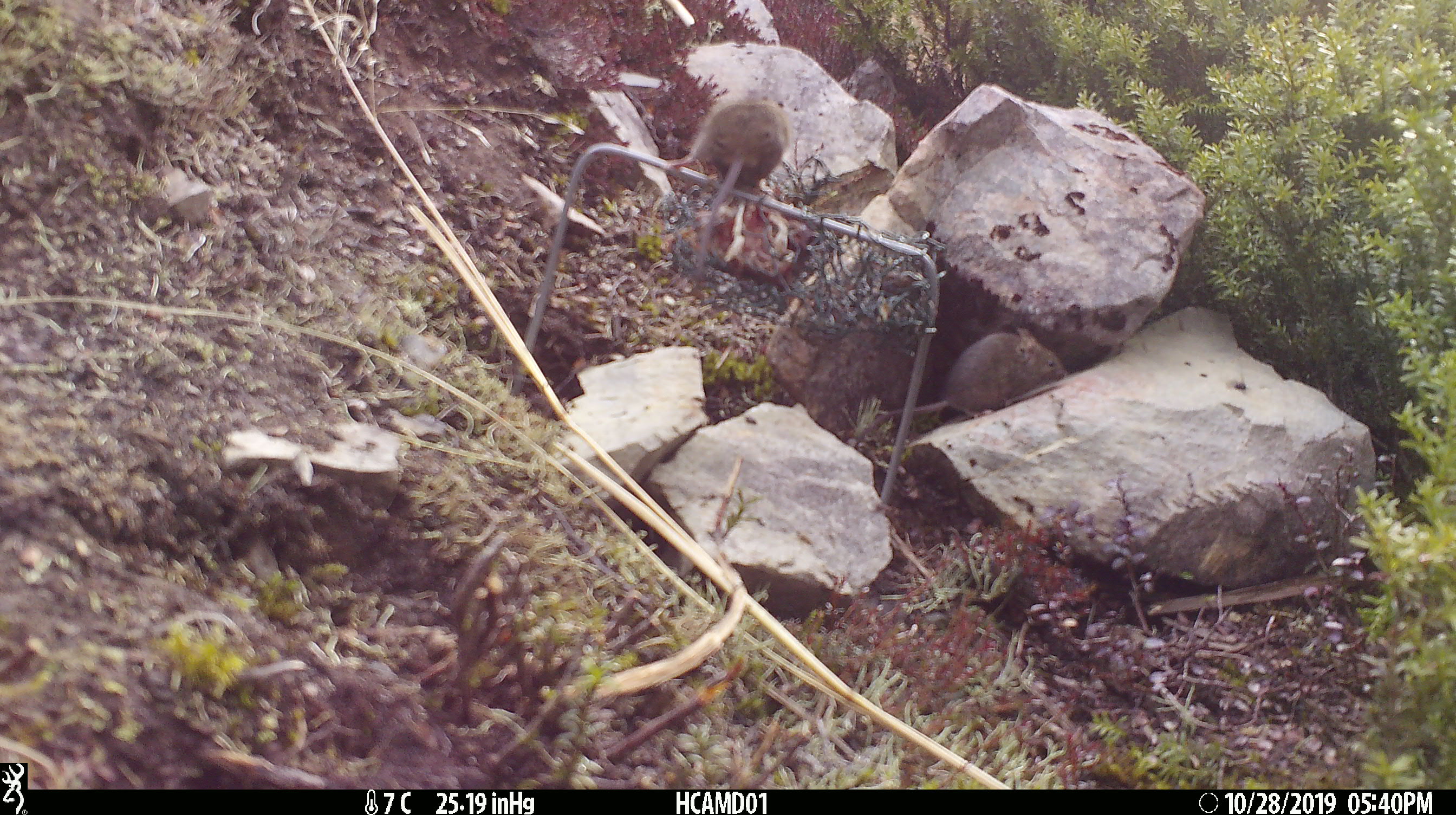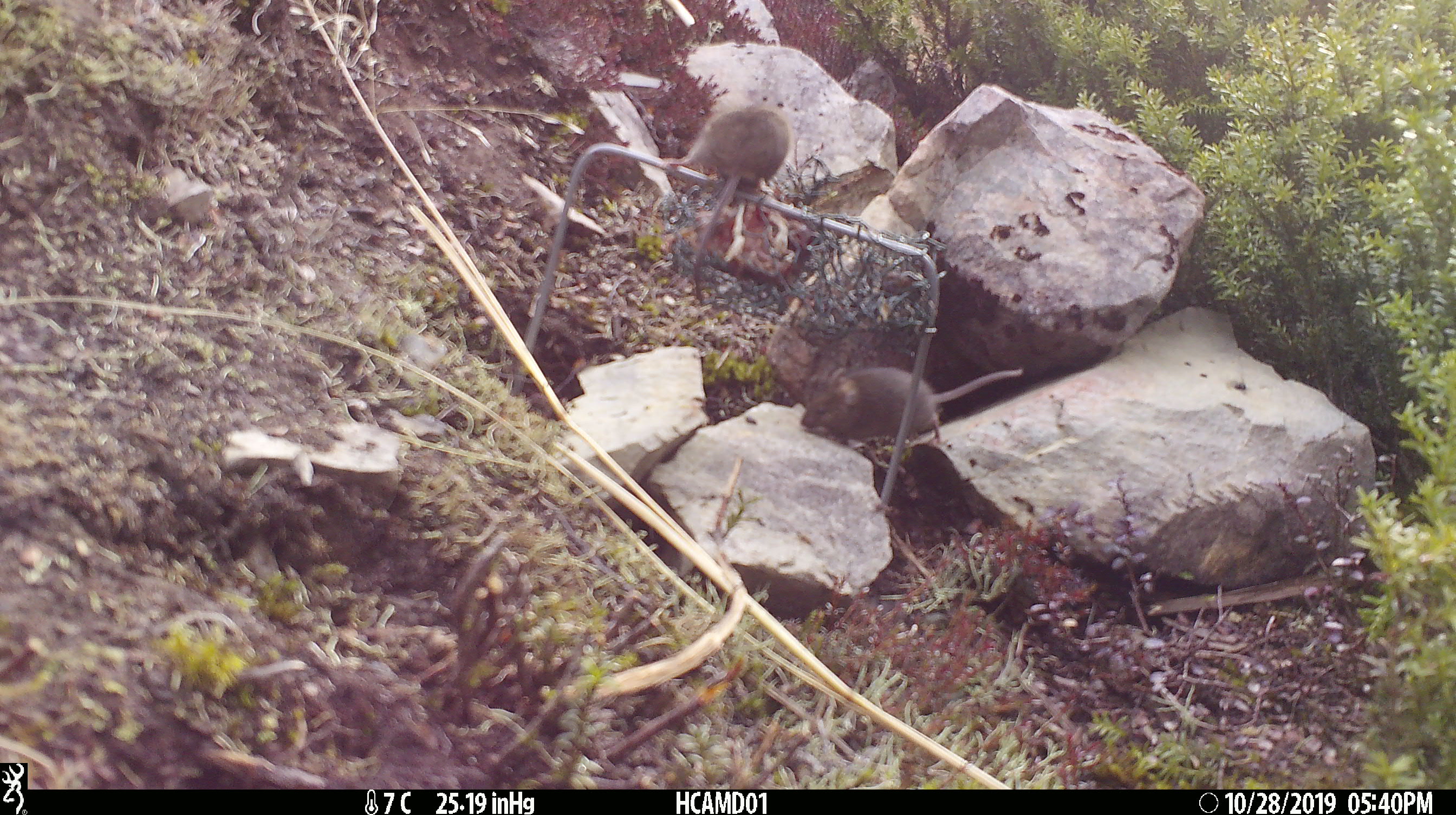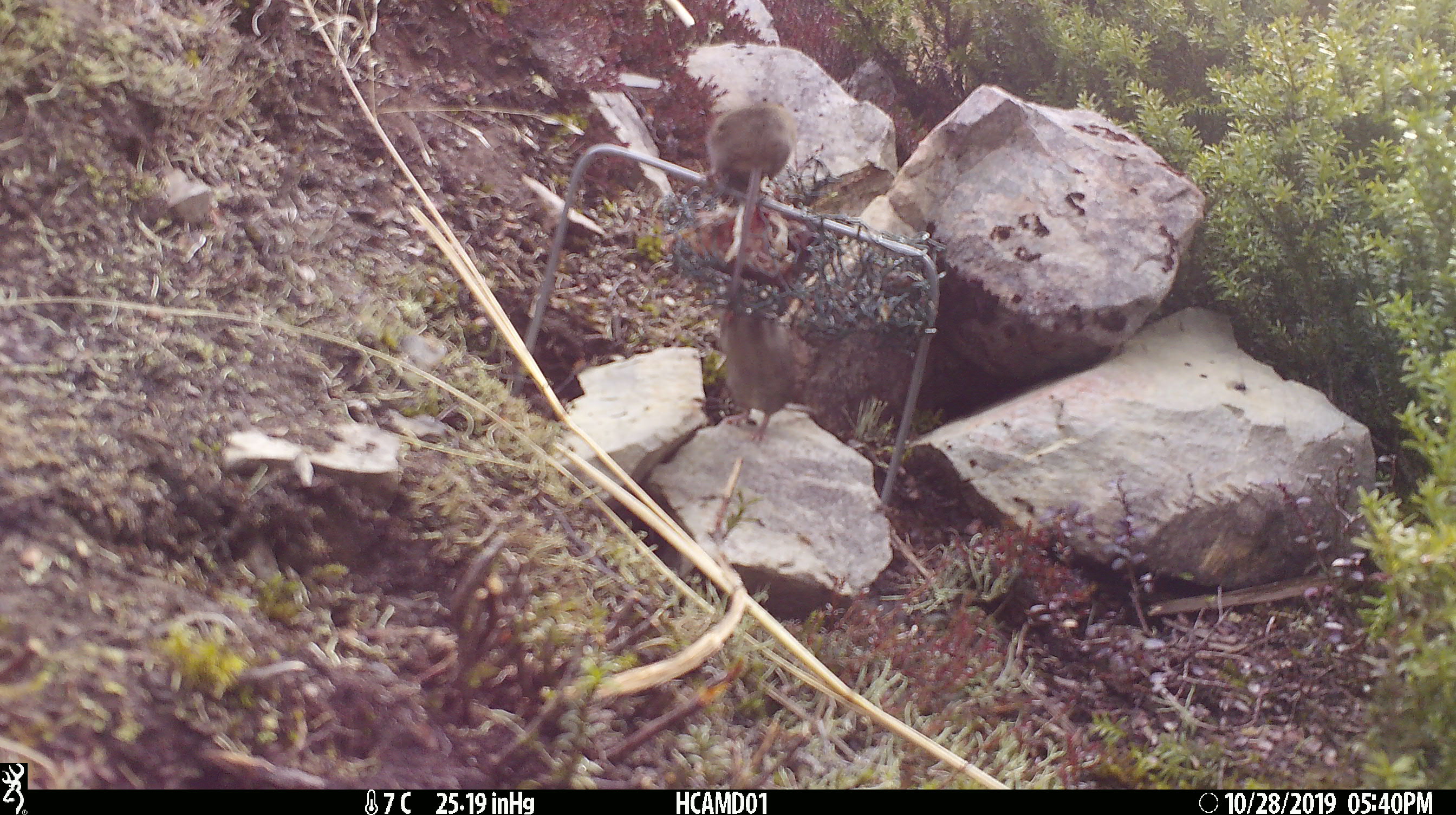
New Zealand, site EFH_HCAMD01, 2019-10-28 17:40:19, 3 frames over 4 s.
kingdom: Animalia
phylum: Chordata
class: Mammalia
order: Rodentia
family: Muridae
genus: Mus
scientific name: Mus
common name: mouse